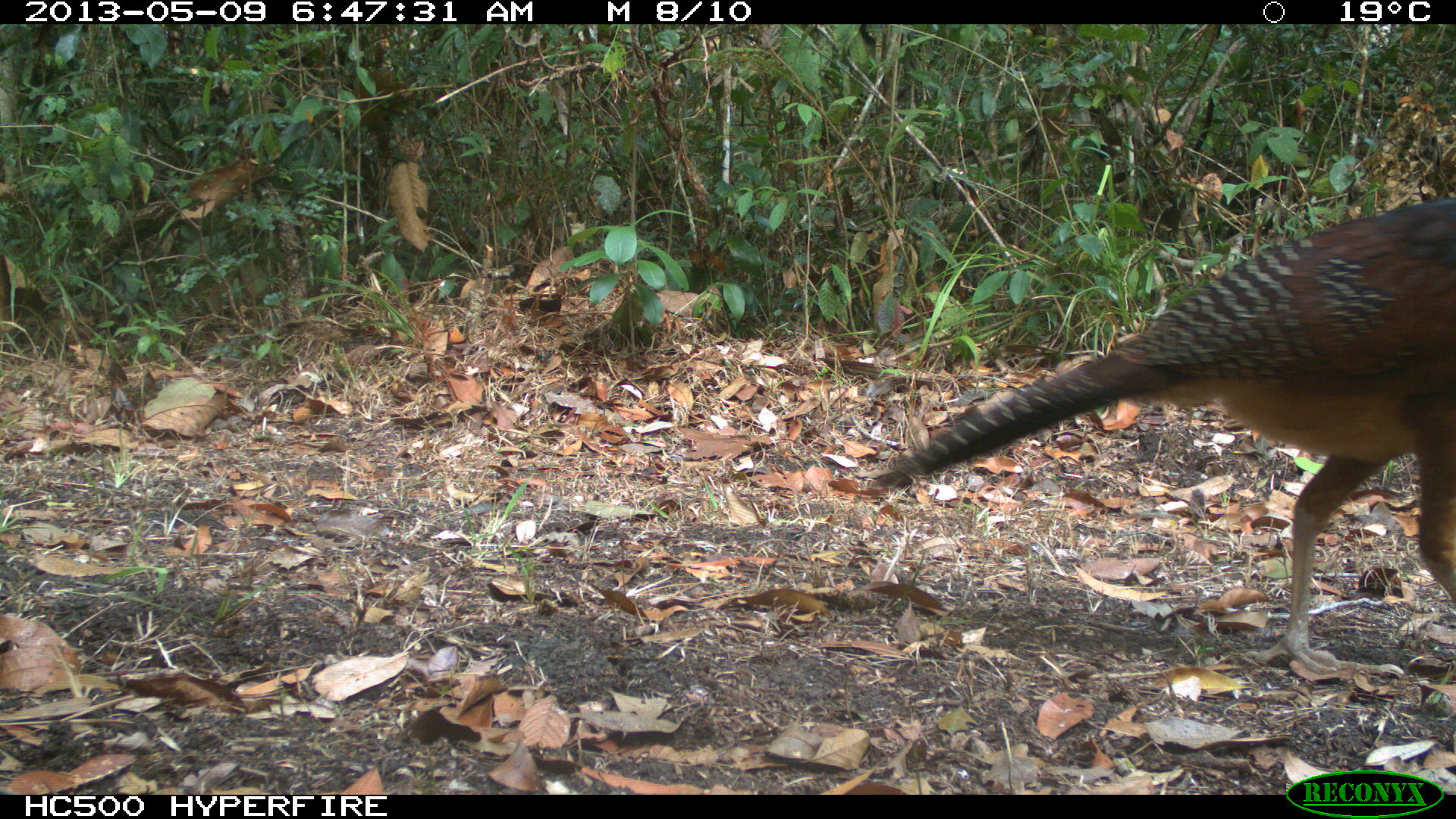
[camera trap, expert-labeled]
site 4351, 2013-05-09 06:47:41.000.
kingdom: Animalia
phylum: Chordata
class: Aves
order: Galliformes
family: Cracidae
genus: Crax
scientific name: Crax rubra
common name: great curassow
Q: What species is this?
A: Crax rubra (great curassow).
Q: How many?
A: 2.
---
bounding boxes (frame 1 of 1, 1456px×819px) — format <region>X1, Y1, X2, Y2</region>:
crax rubra: <region>873, 197, 1456, 673</region>